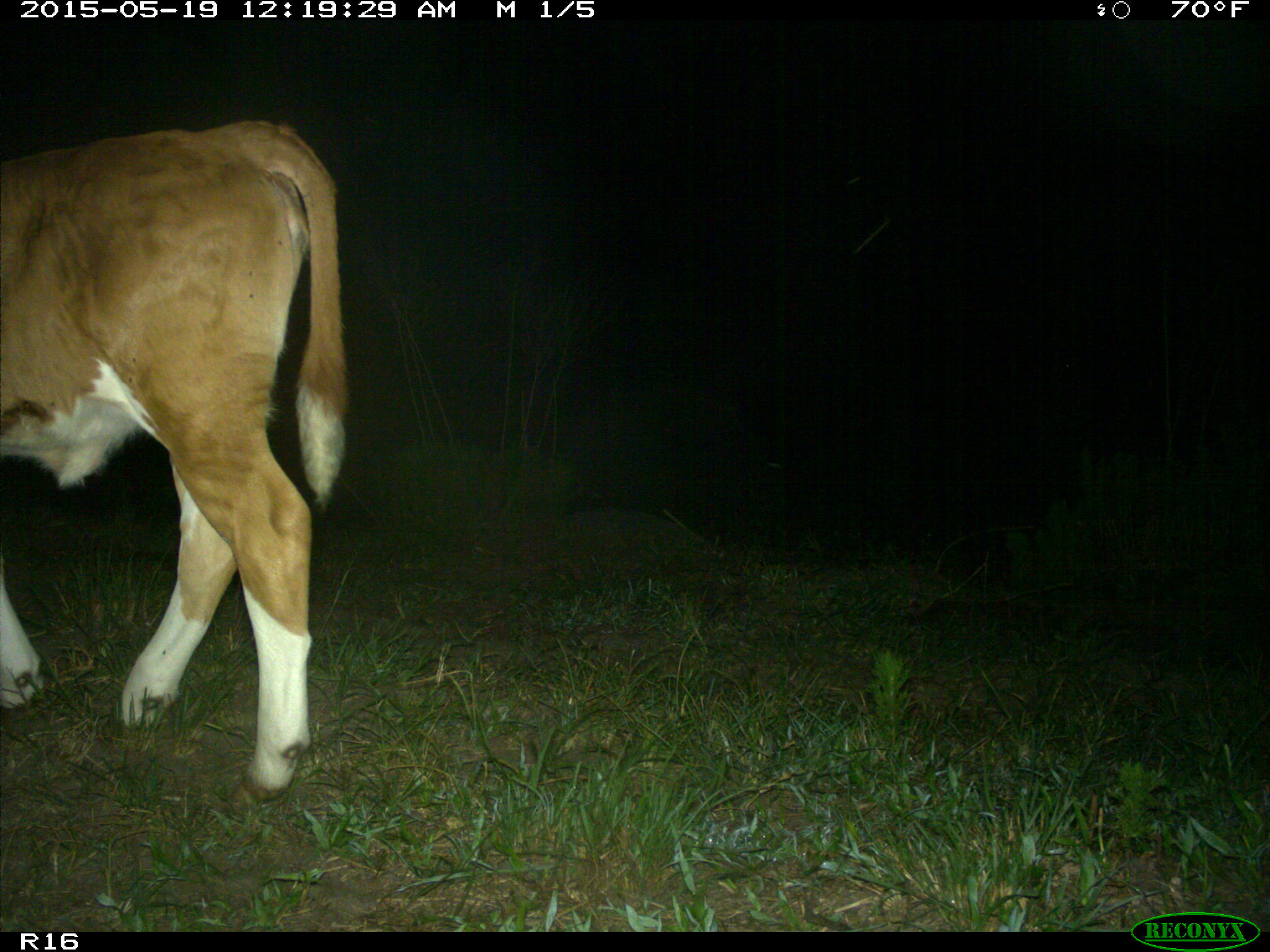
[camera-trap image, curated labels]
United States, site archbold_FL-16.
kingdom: Animalia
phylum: Chordata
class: Mammalia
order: Artiodactyla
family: Bovidae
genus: Bos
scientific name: Bos taurus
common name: domestic cow